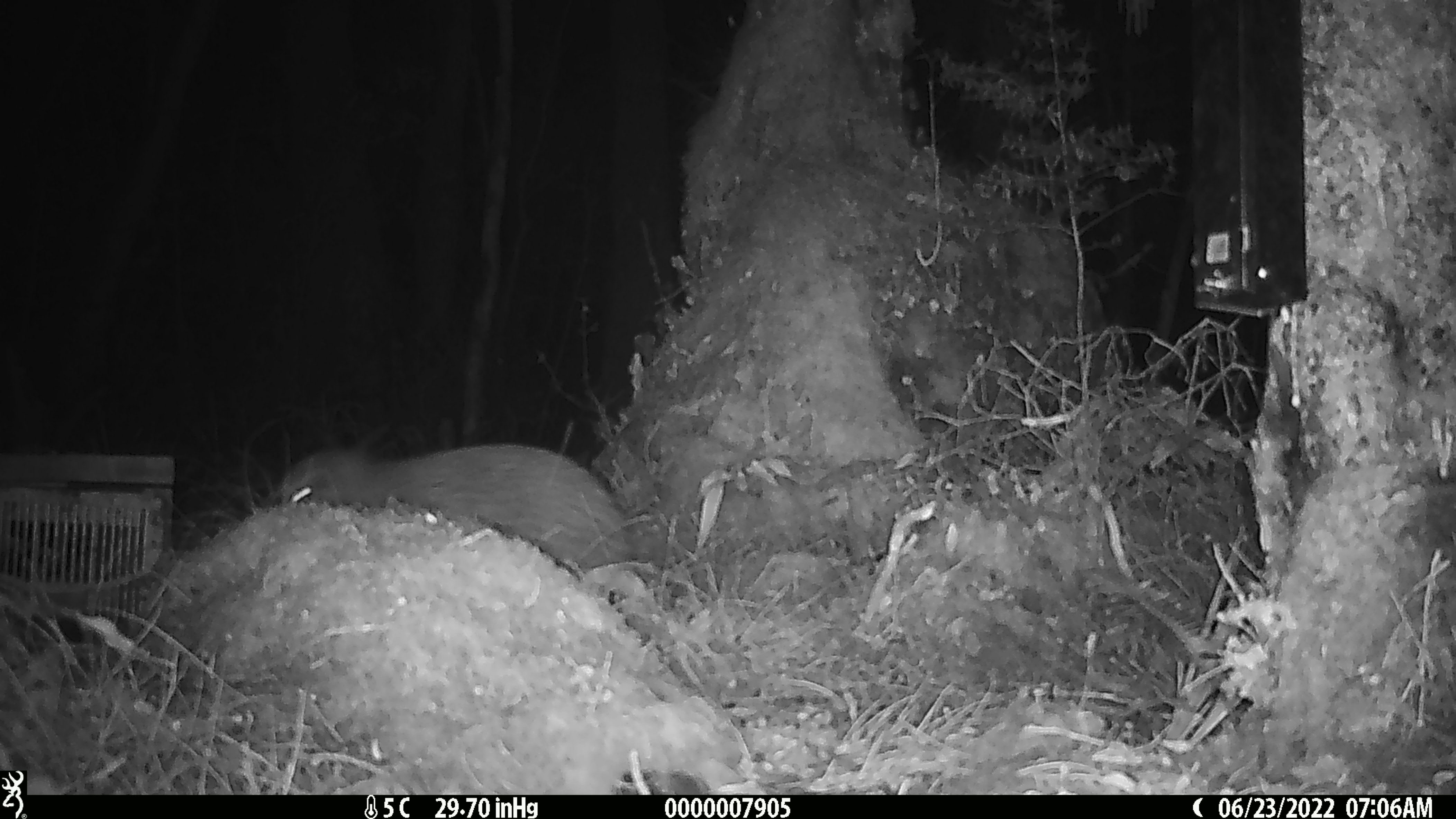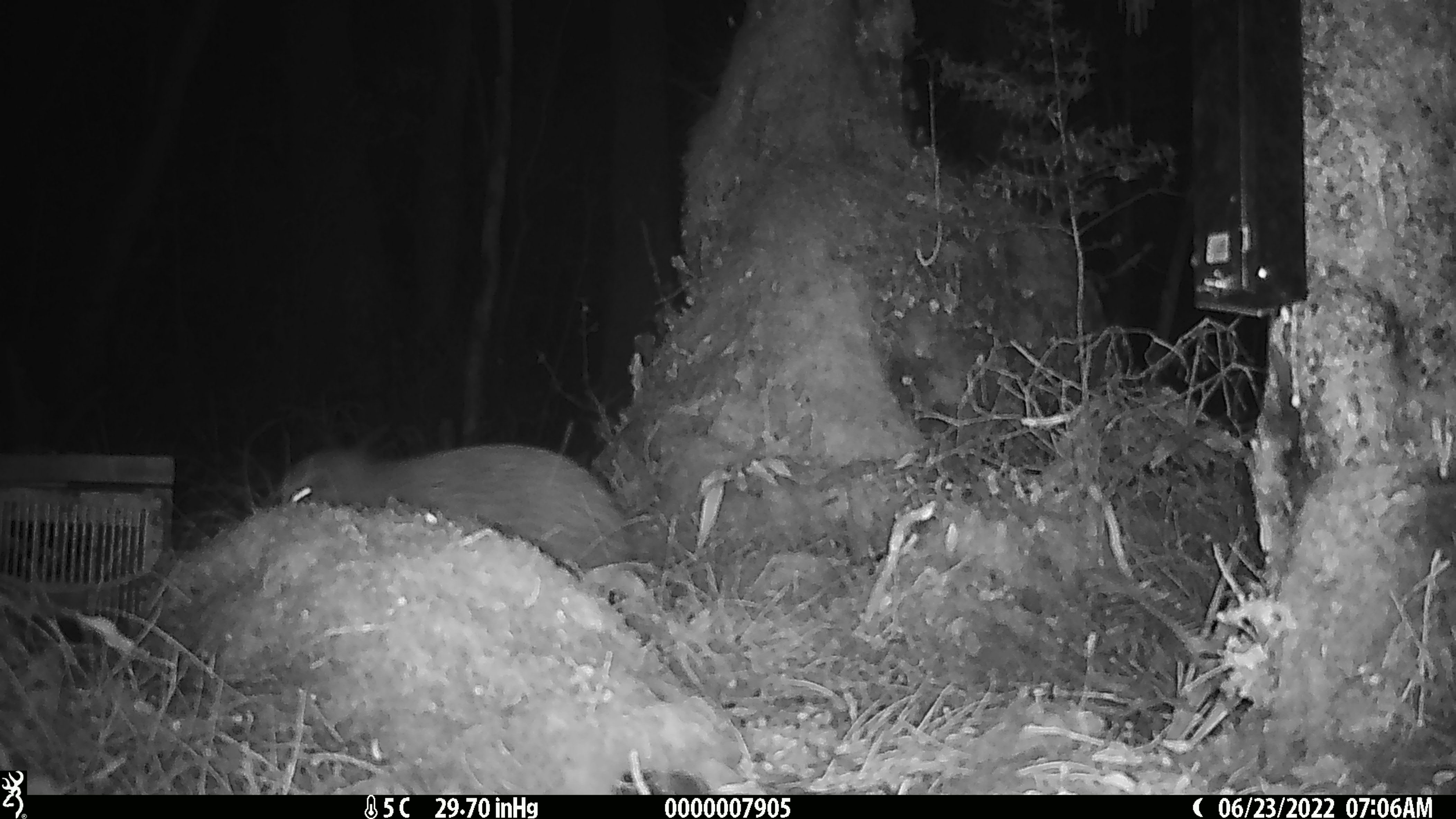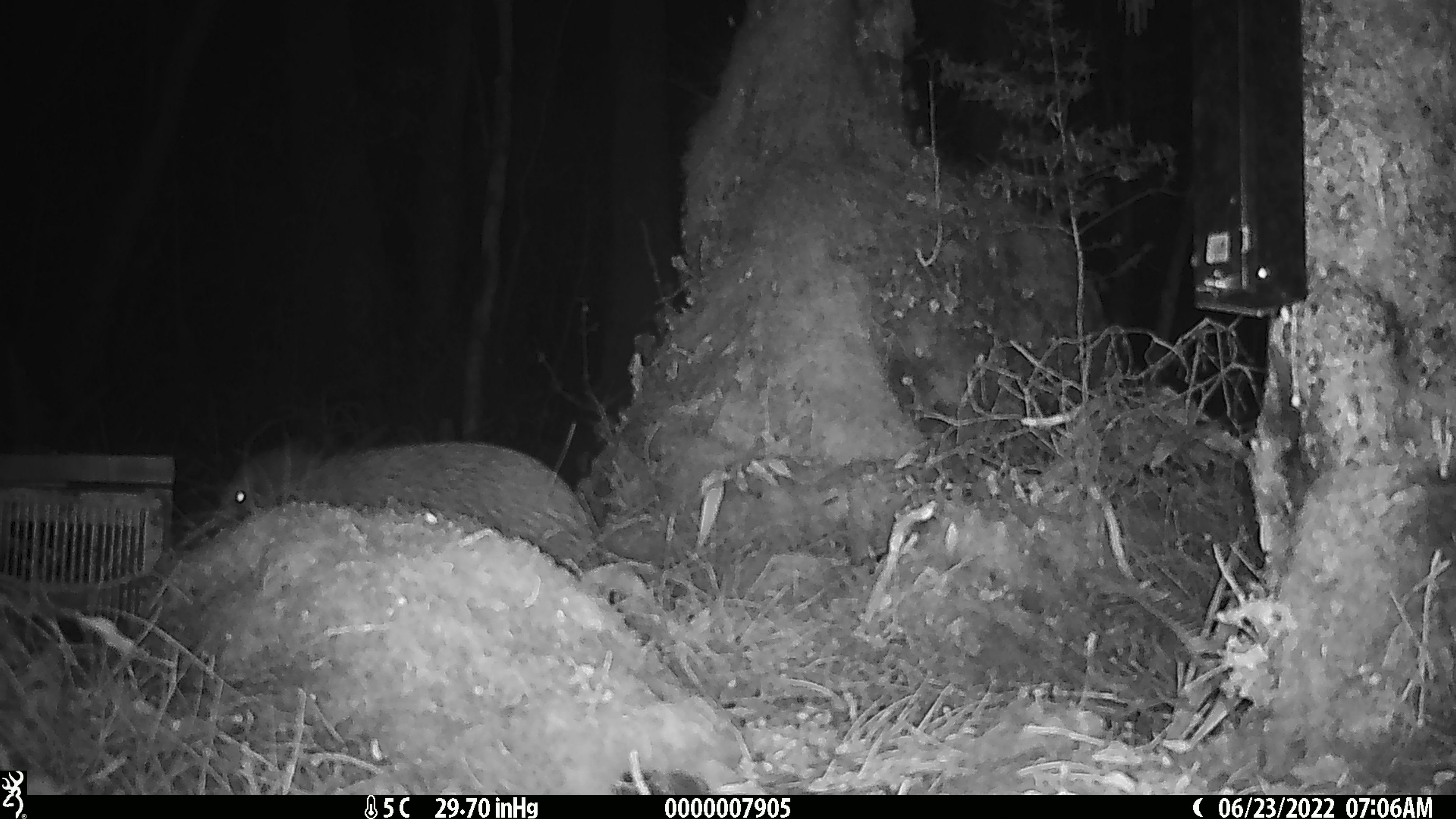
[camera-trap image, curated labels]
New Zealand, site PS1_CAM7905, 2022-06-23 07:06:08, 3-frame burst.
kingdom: Animalia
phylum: Chordata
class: Aves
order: Apterygiformes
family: Apterygidae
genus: Apteryx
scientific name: Apteryx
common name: kiwi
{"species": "kiwi (Apteryx)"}